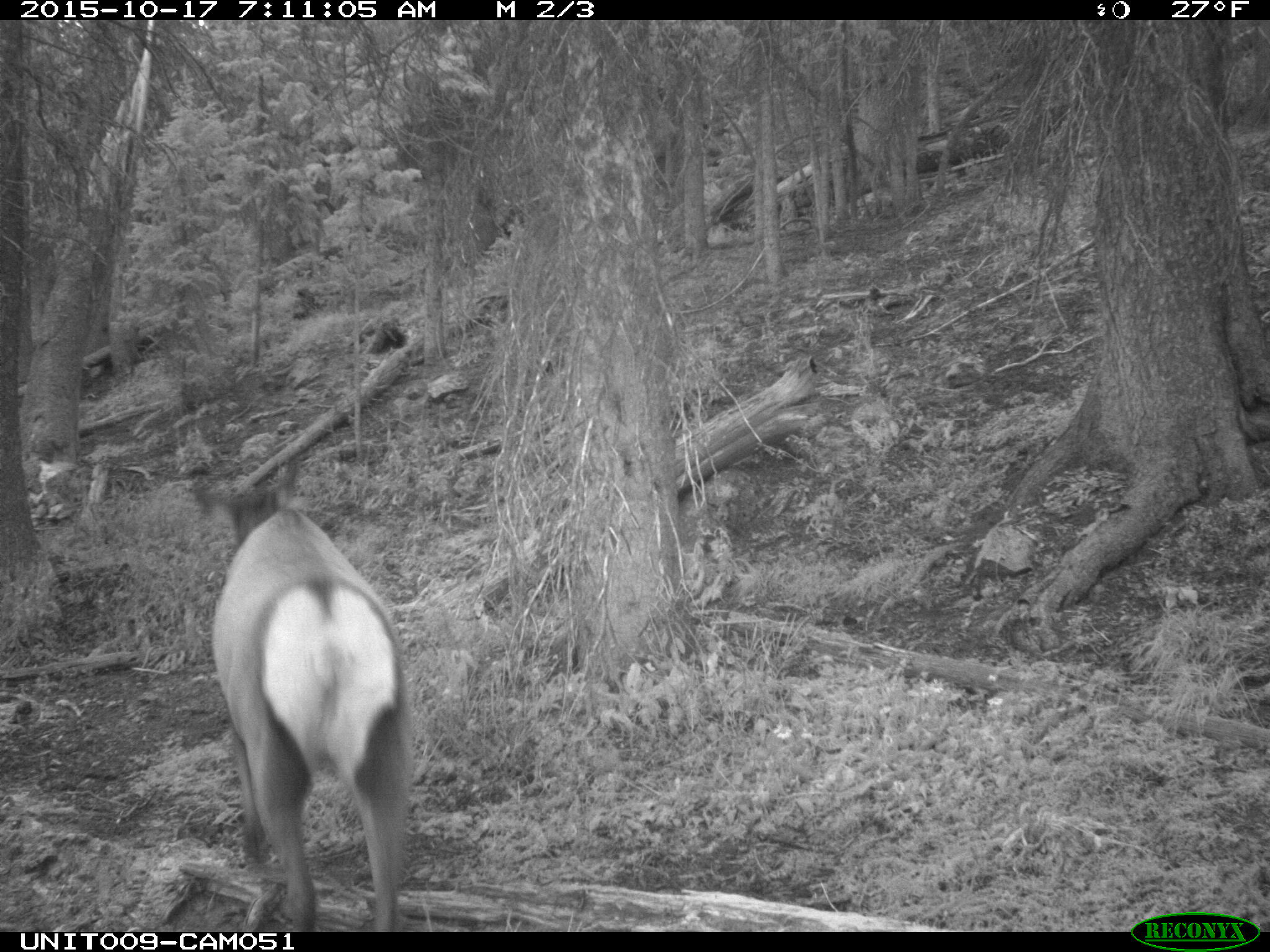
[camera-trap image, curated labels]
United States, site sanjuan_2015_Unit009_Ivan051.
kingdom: Animalia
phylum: Chordata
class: Mammalia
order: Artiodactyla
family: Cervidae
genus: Cervus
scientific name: Cervus elaphus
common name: red deer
Cervus elaphus (red deer).